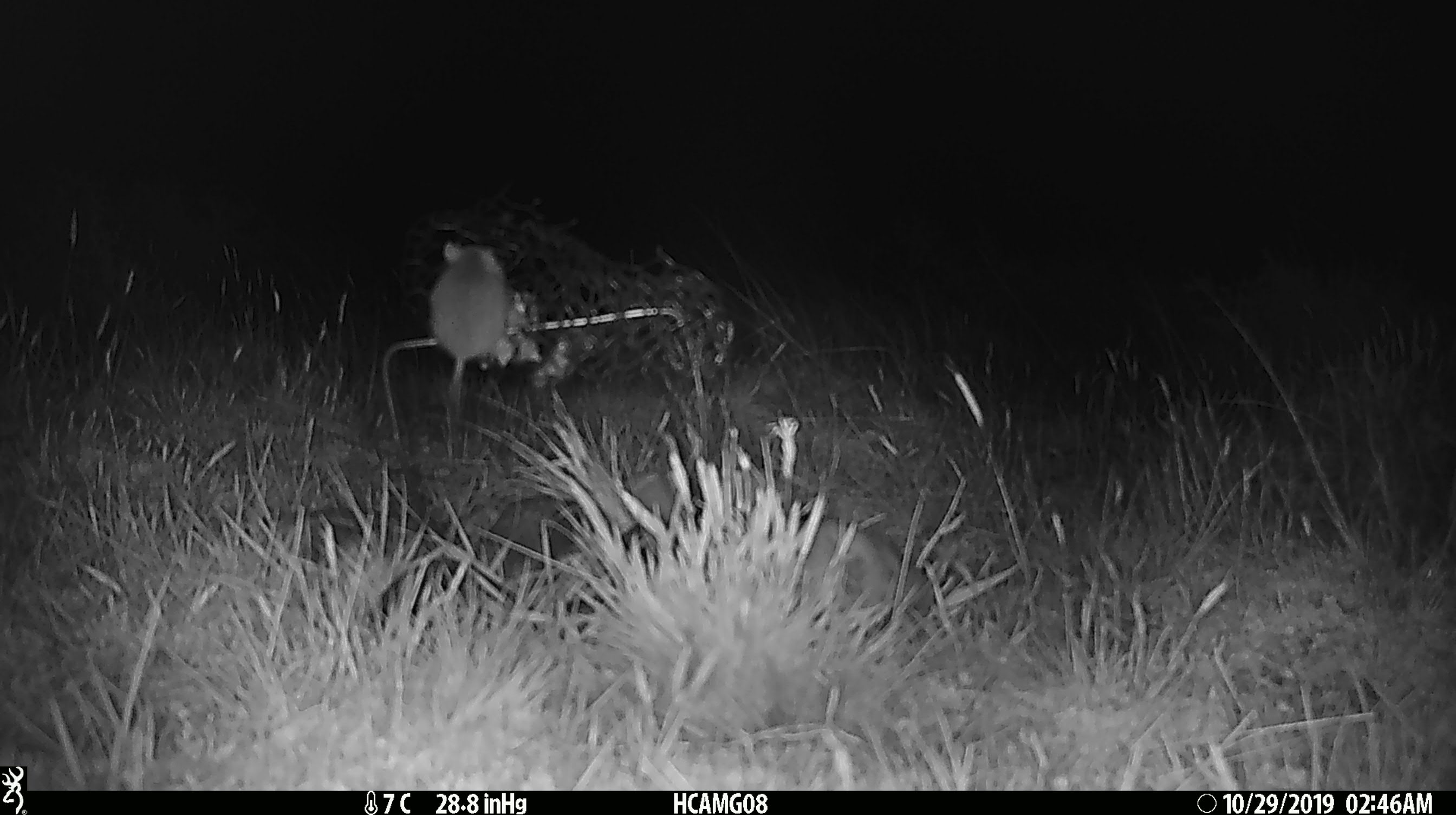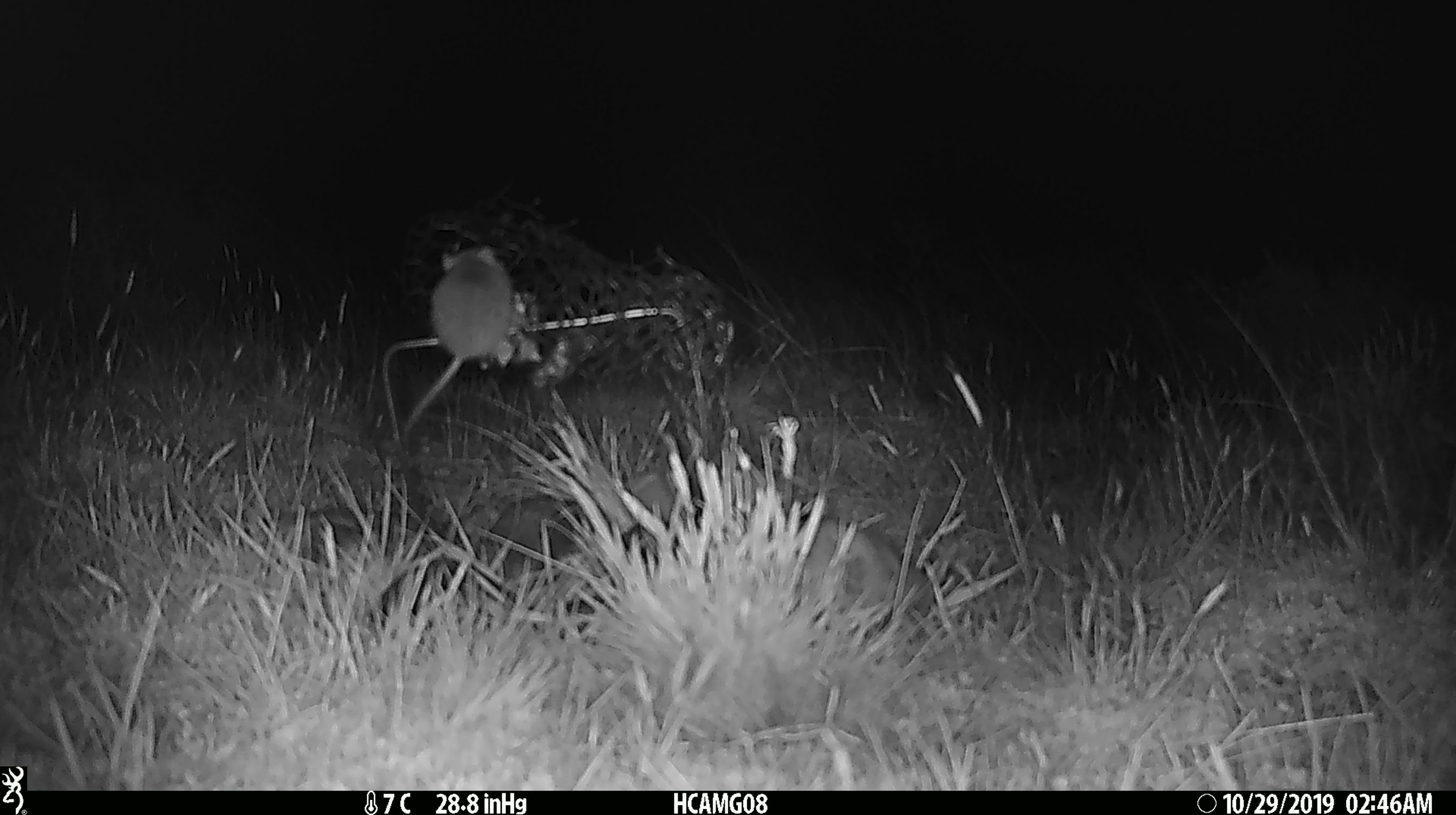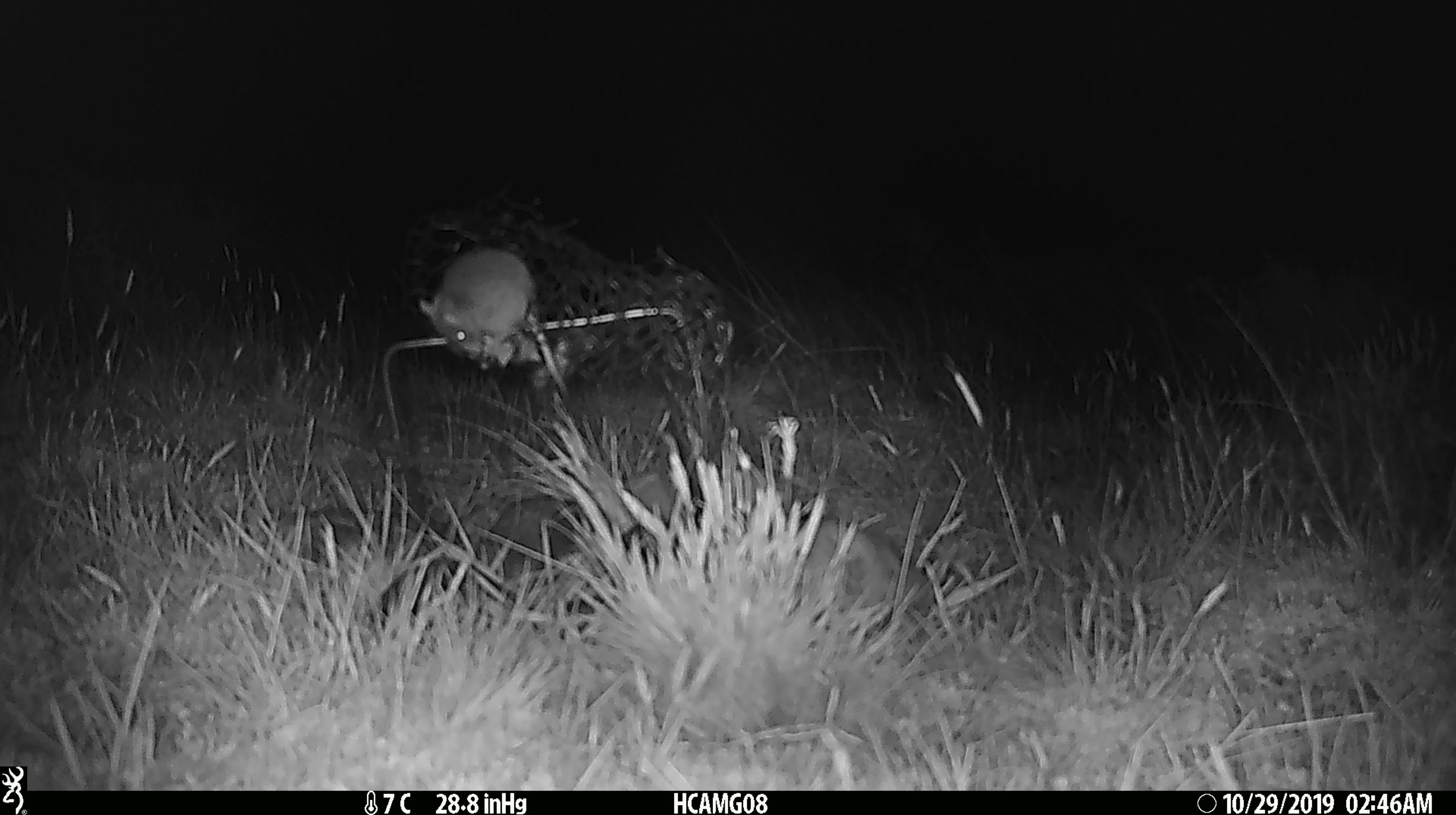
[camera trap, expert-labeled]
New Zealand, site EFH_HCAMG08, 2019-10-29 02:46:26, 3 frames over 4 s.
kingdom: Animalia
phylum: Chordata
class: Mammalia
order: Rodentia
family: Muridae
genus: Mus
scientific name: Mus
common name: mouse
Mouse (Mus).